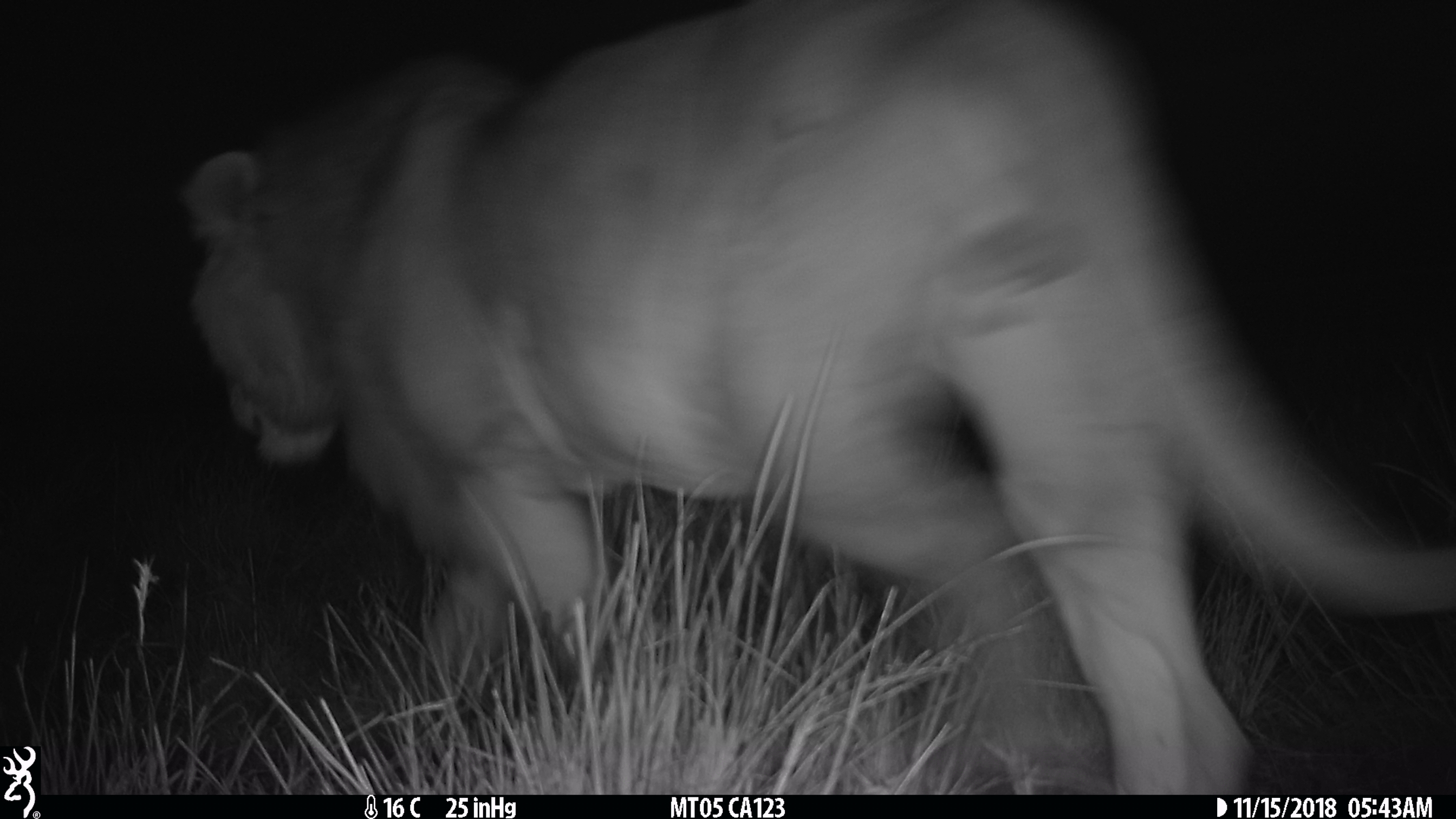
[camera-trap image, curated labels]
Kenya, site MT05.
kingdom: Animalia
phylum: Chordata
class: Mammalia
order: Carnivora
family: Felidae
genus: Panthera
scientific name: Panthera leo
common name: lion